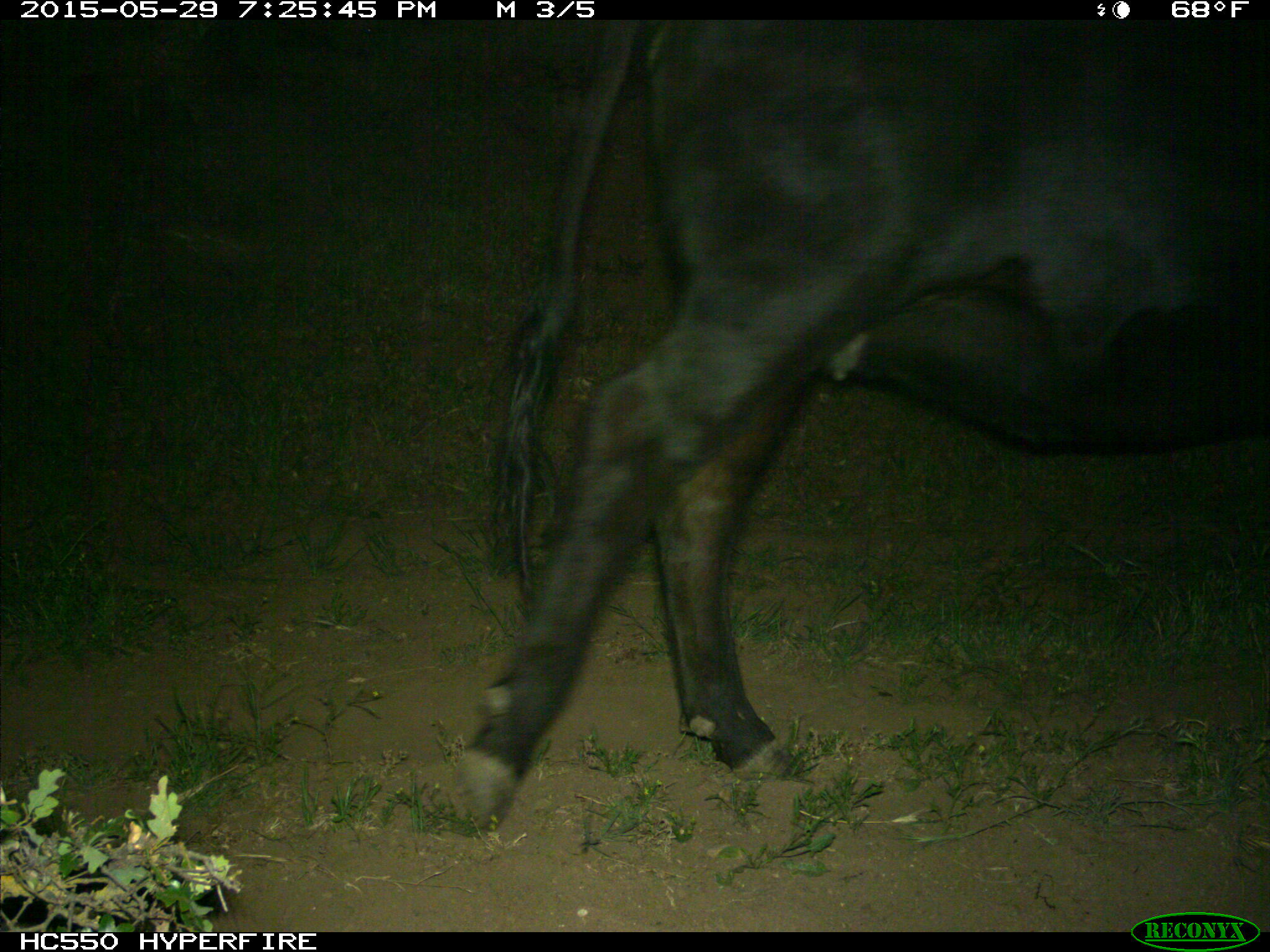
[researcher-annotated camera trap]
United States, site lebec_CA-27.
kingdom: Animalia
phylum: Chordata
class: Mammalia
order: Artiodactyla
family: Bovidae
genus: Bos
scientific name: Bos taurus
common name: domestic cow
Bos taurus (domestic cow).